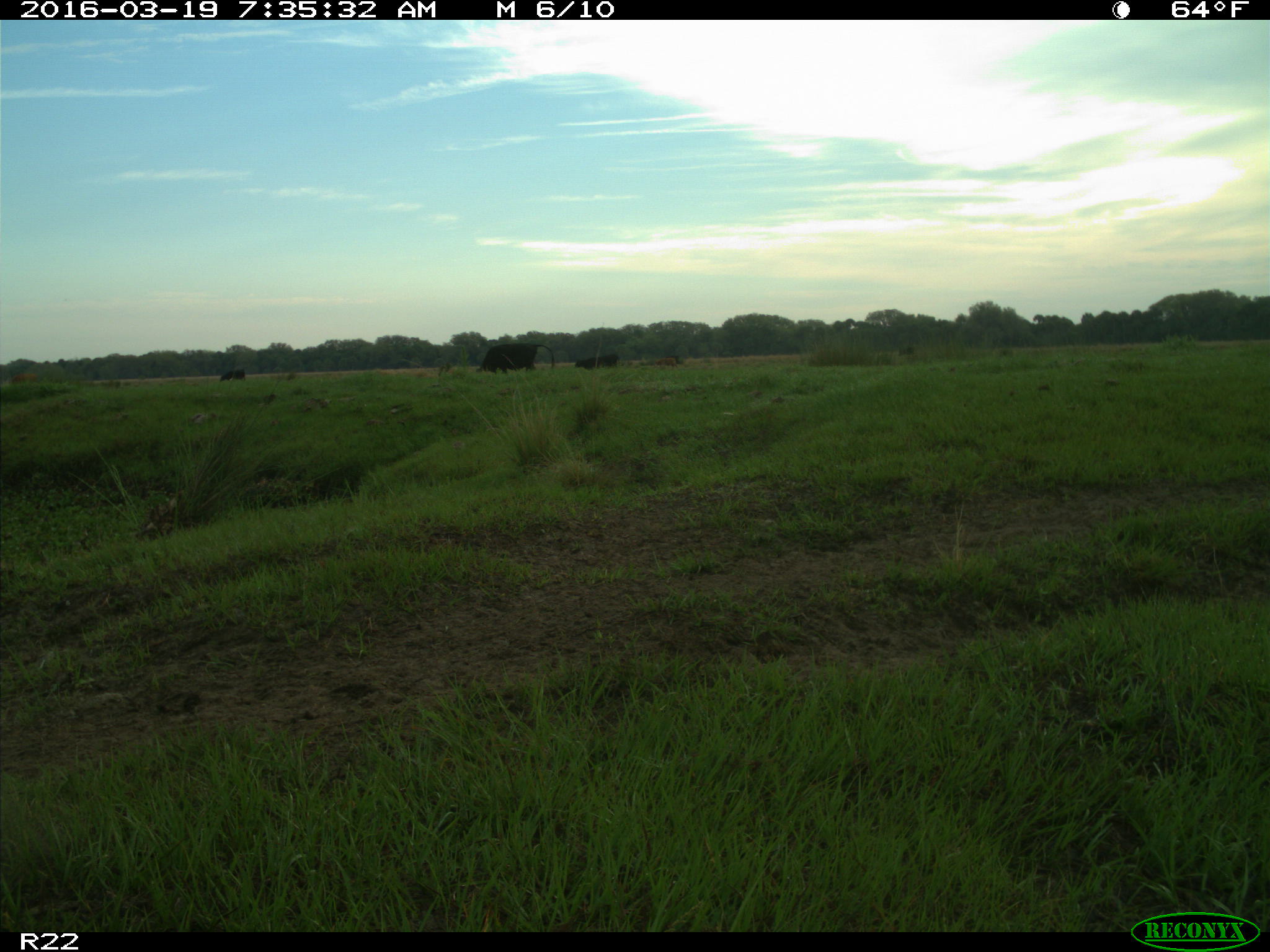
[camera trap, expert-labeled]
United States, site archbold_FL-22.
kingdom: Animalia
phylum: Chordata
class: Mammalia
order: Artiodactyla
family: Bovidae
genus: Bos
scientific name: Bos taurus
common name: domestic cow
Bos taurus (domestic cow).